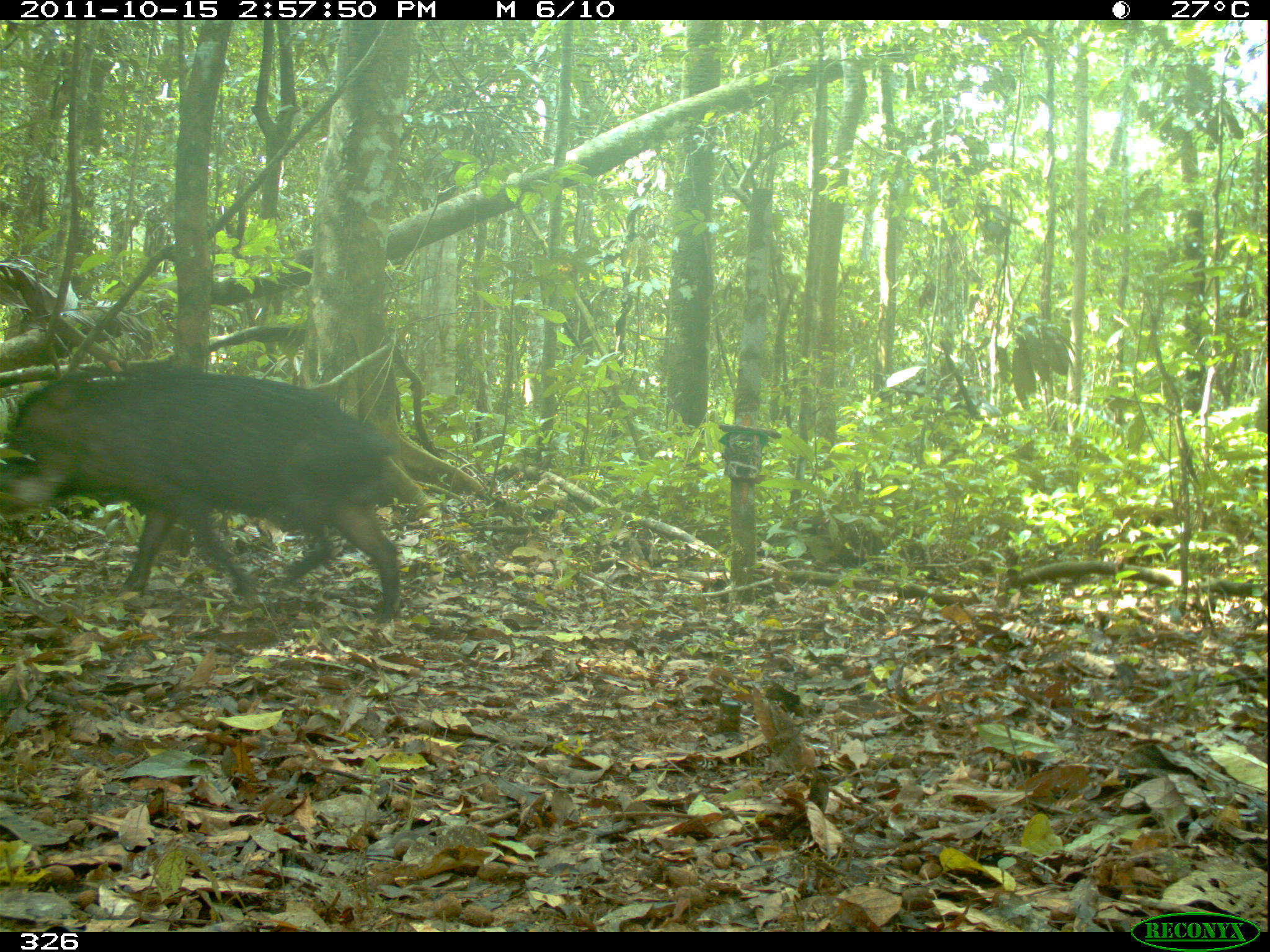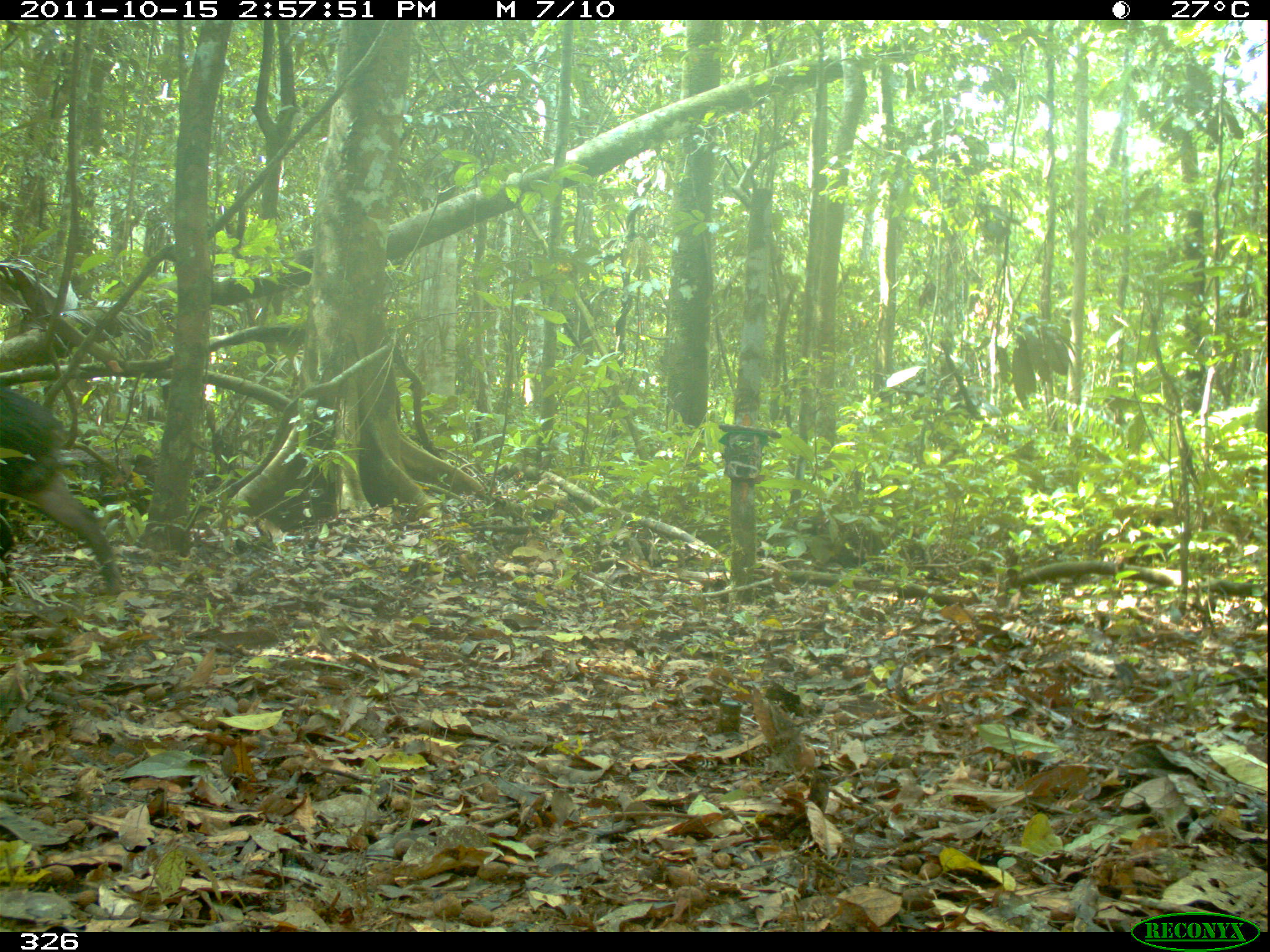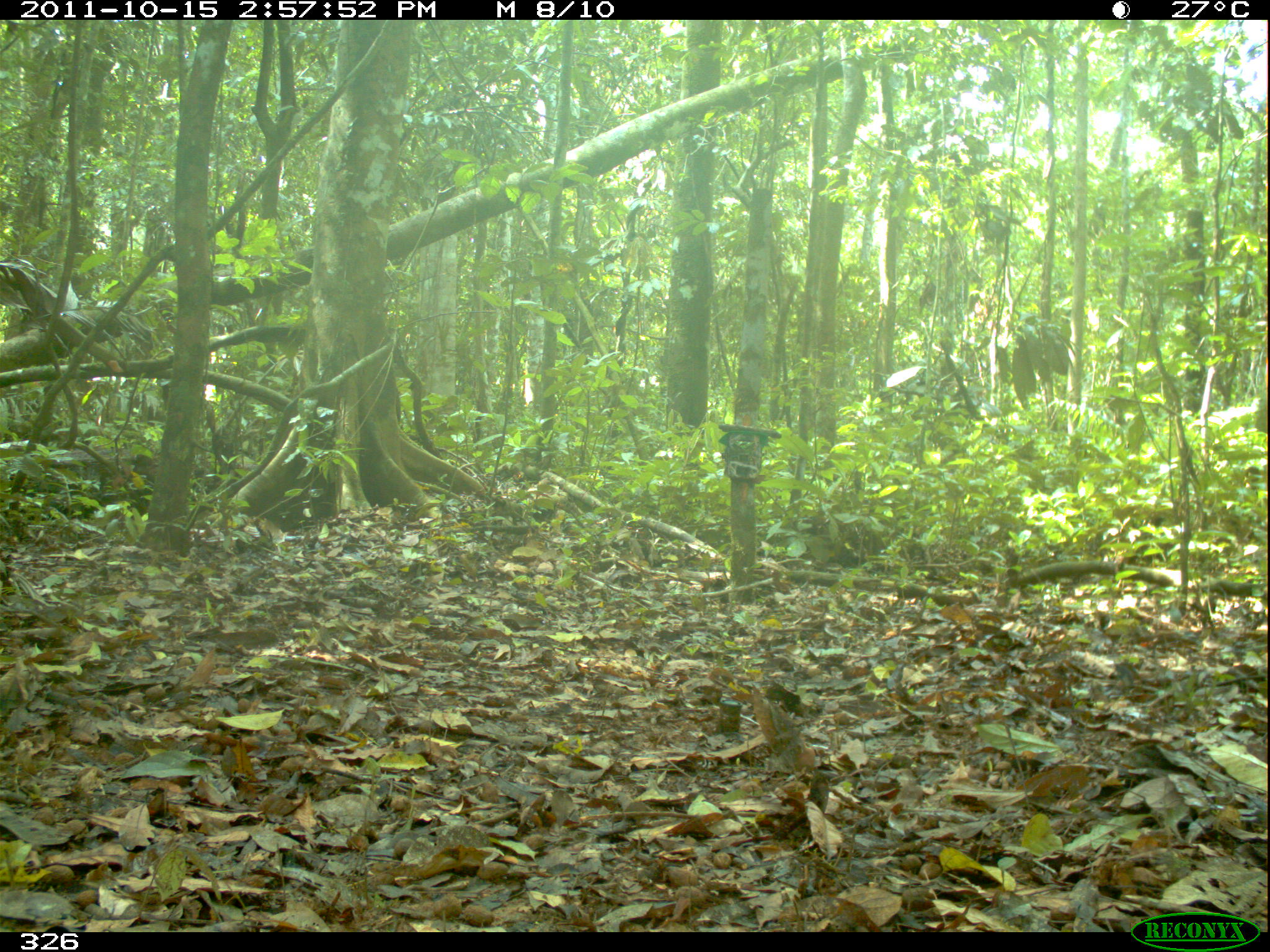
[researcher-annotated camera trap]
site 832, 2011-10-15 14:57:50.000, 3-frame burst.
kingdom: Animalia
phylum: Chordata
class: Mammalia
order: Artiodactyla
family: Tayassuidae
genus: Tayassu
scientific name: Tayassu pecari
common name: white-lipped peccary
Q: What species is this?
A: Tayassu pecari (white-lipped peccary).